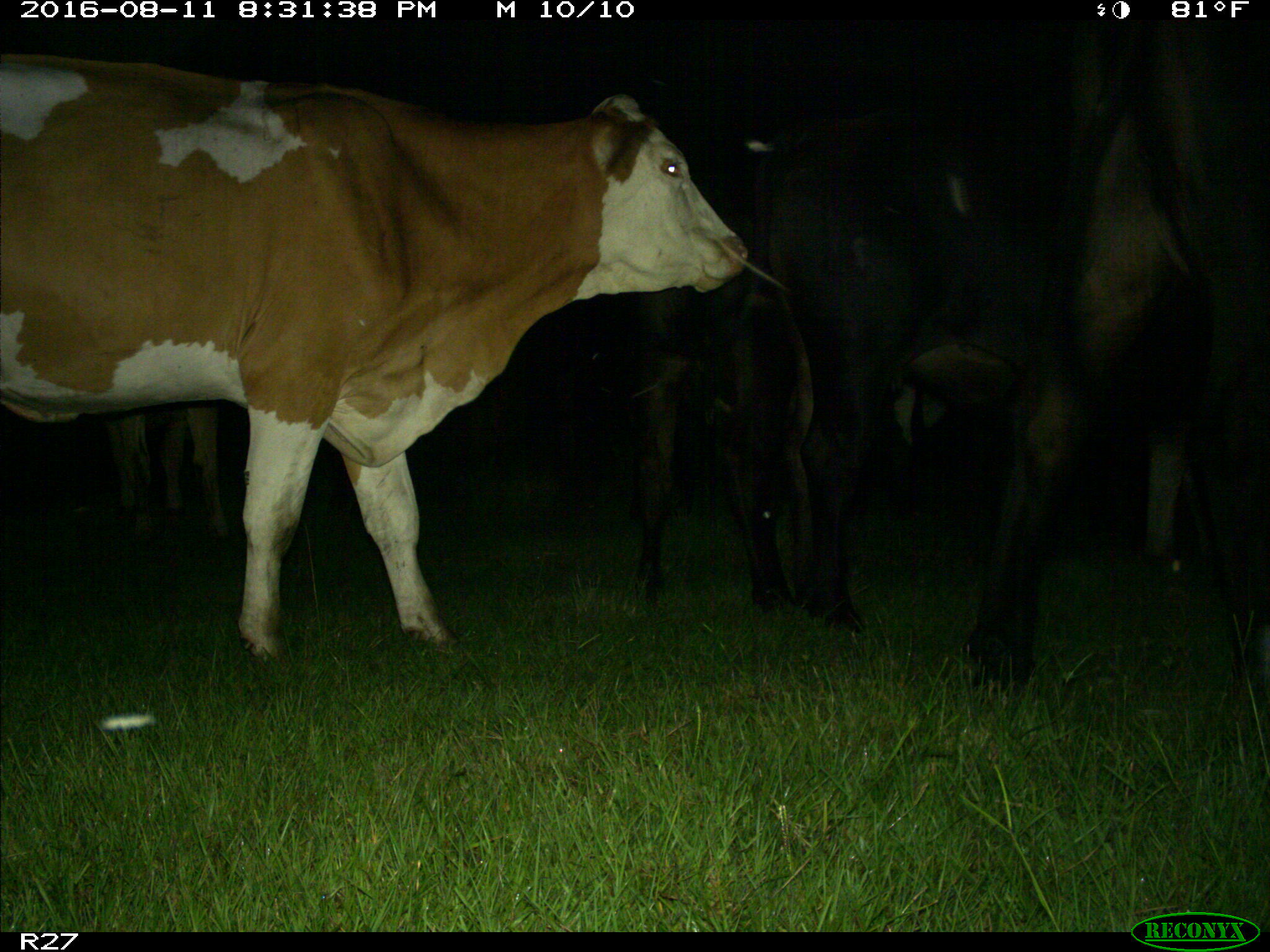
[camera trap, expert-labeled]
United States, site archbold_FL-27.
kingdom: Animalia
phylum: Chordata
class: Mammalia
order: Artiodactyla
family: Bovidae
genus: Bos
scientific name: Bos taurus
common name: domestic cow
Bos taurus (domestic cow).